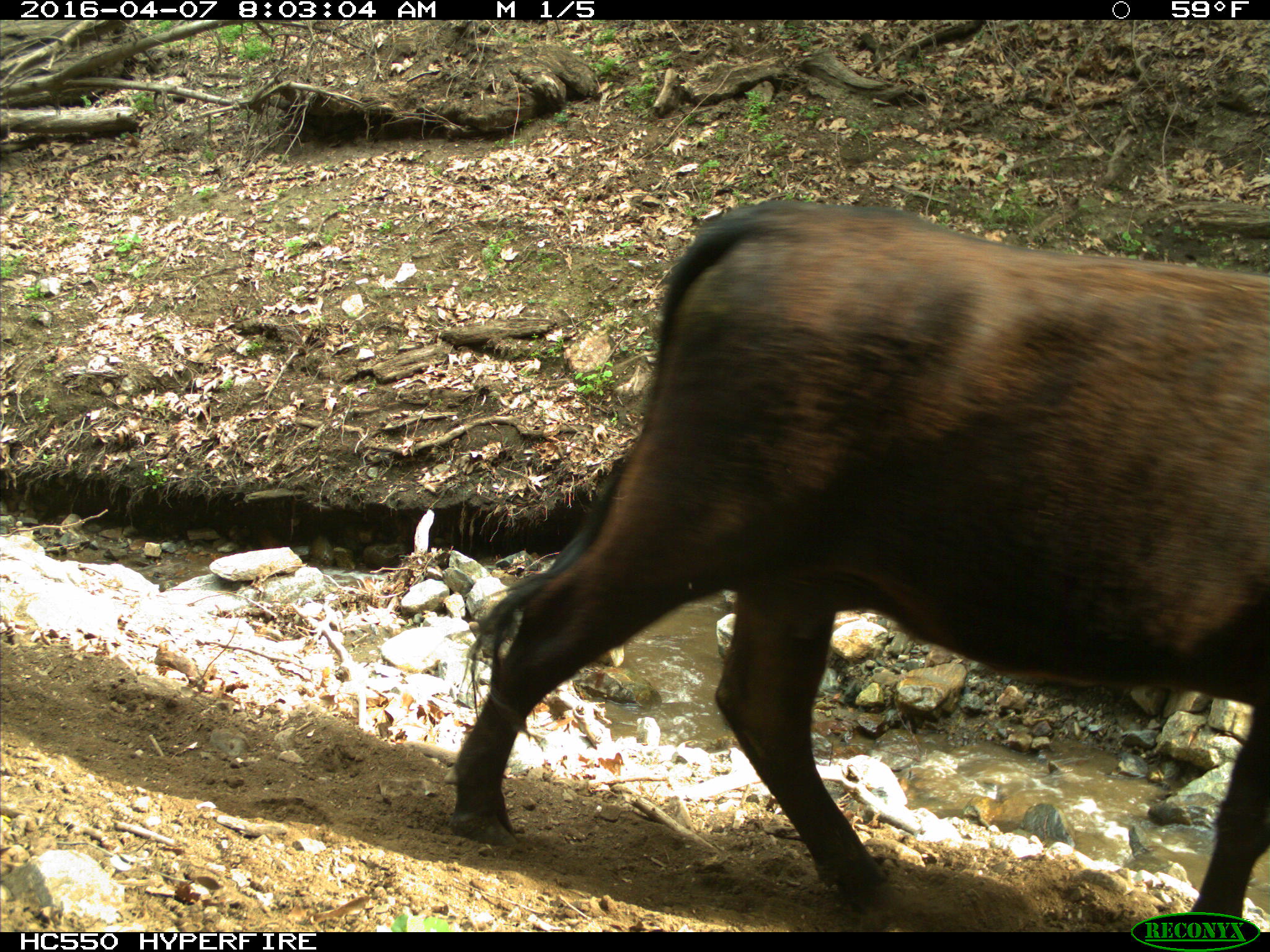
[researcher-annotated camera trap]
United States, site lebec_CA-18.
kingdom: Animalia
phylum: Chordata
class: Mammalia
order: Artiodactyla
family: Bovidae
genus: Bos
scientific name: Bos taurus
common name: domestic cow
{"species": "Bos taurus (domestic cow)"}